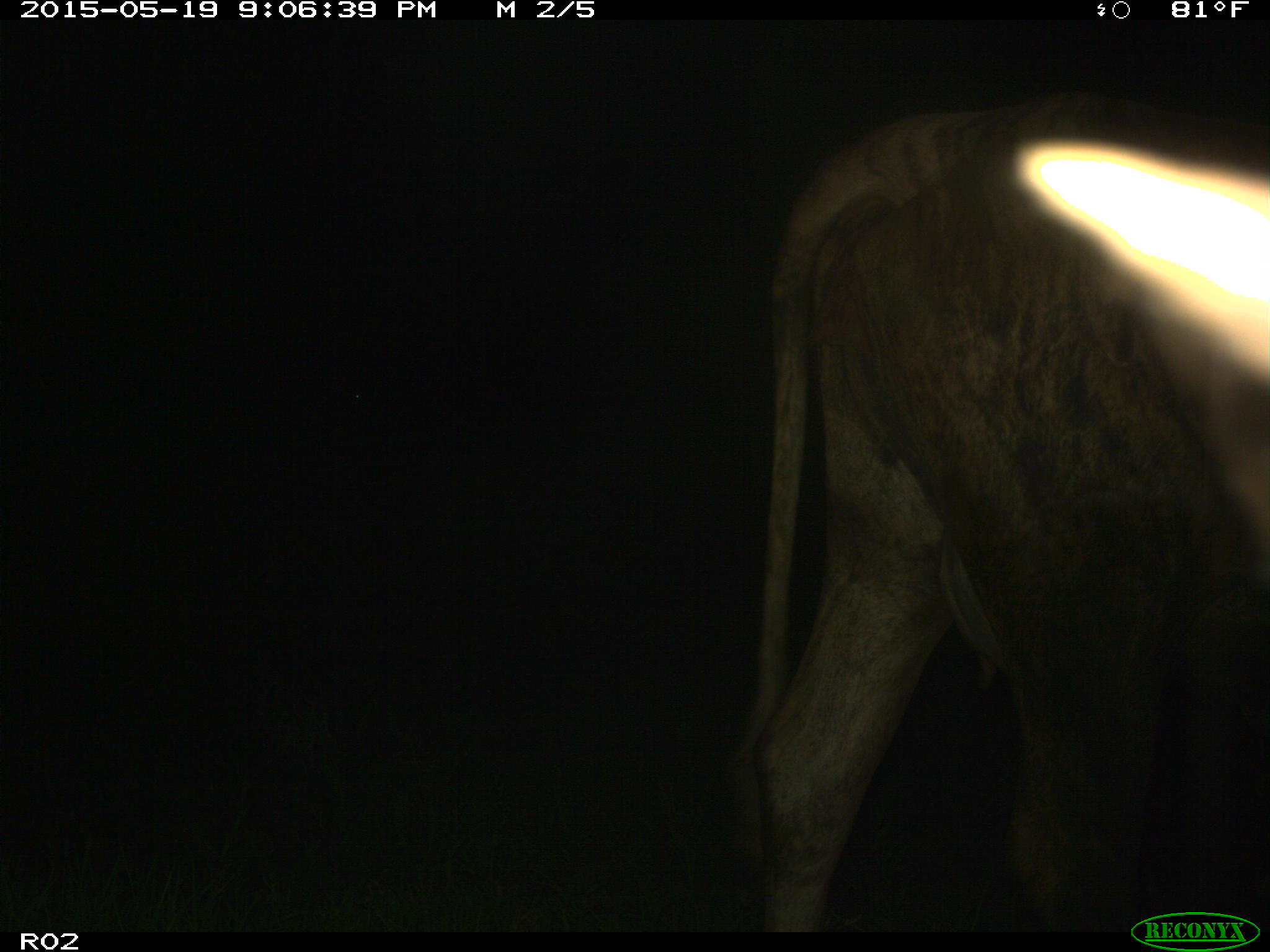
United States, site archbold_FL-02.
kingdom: Animalia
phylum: Chordata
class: Mammalia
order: Artiodactyla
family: Bovidae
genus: Bos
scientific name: Bos taurus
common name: domestic cow